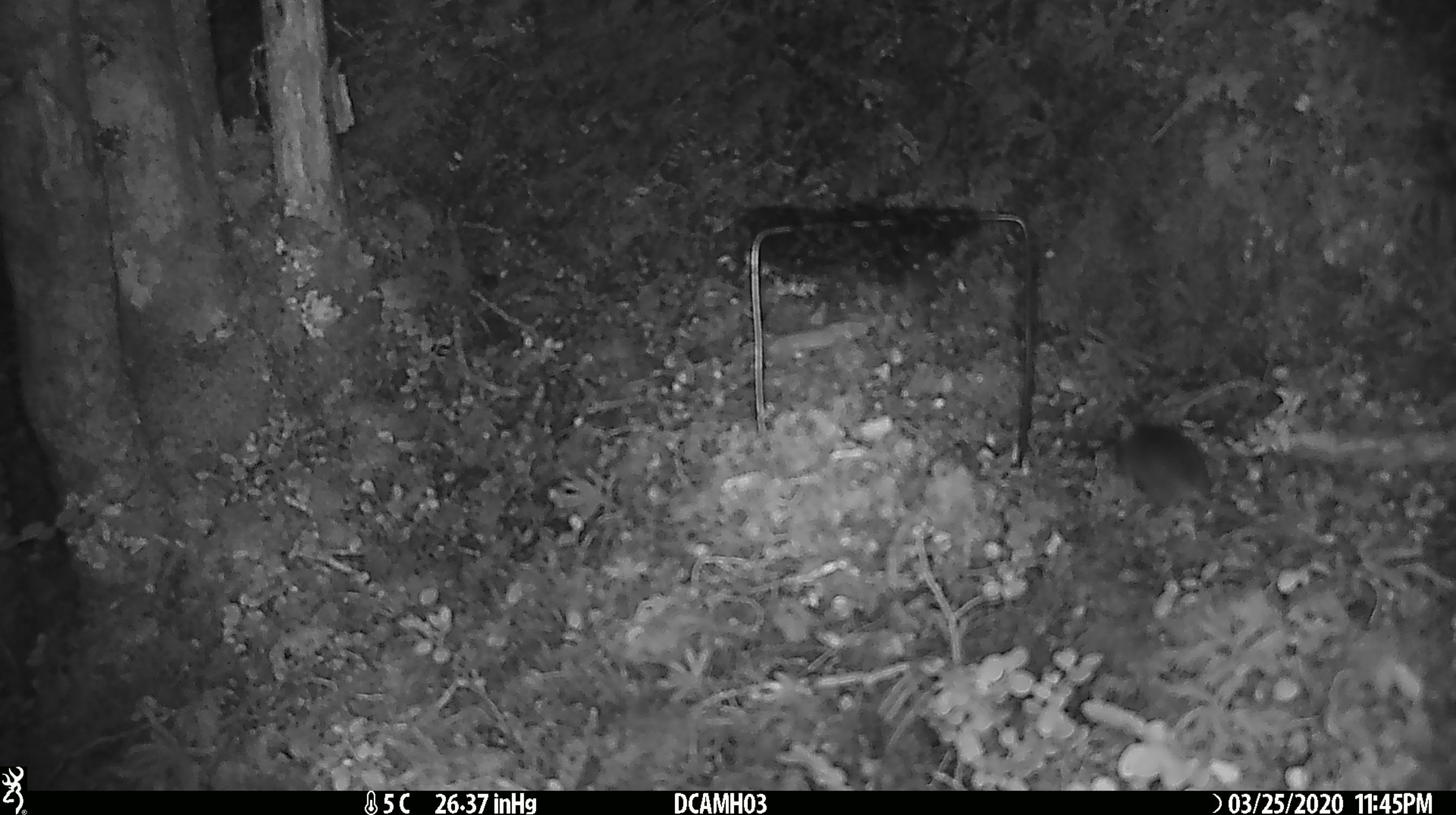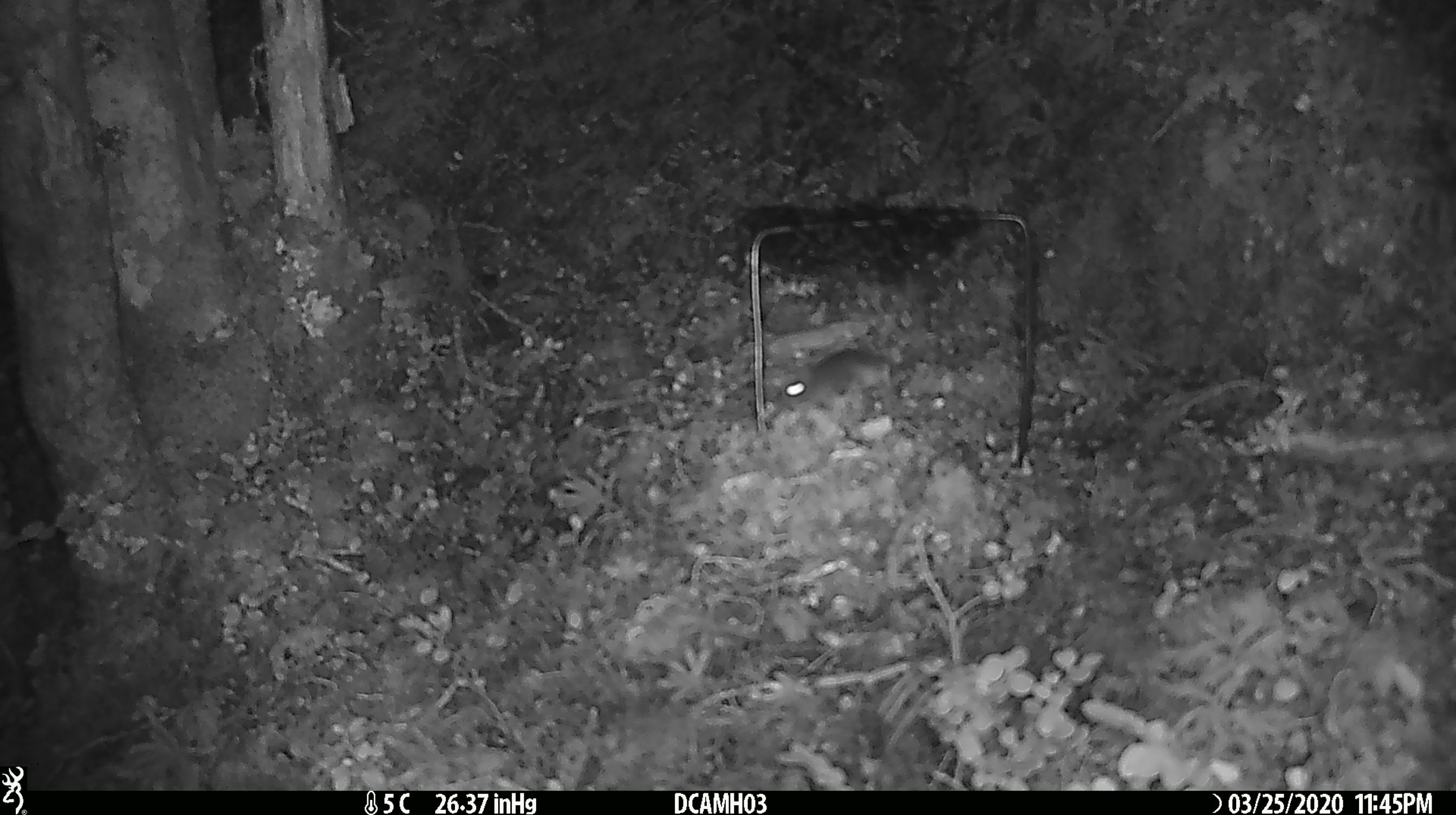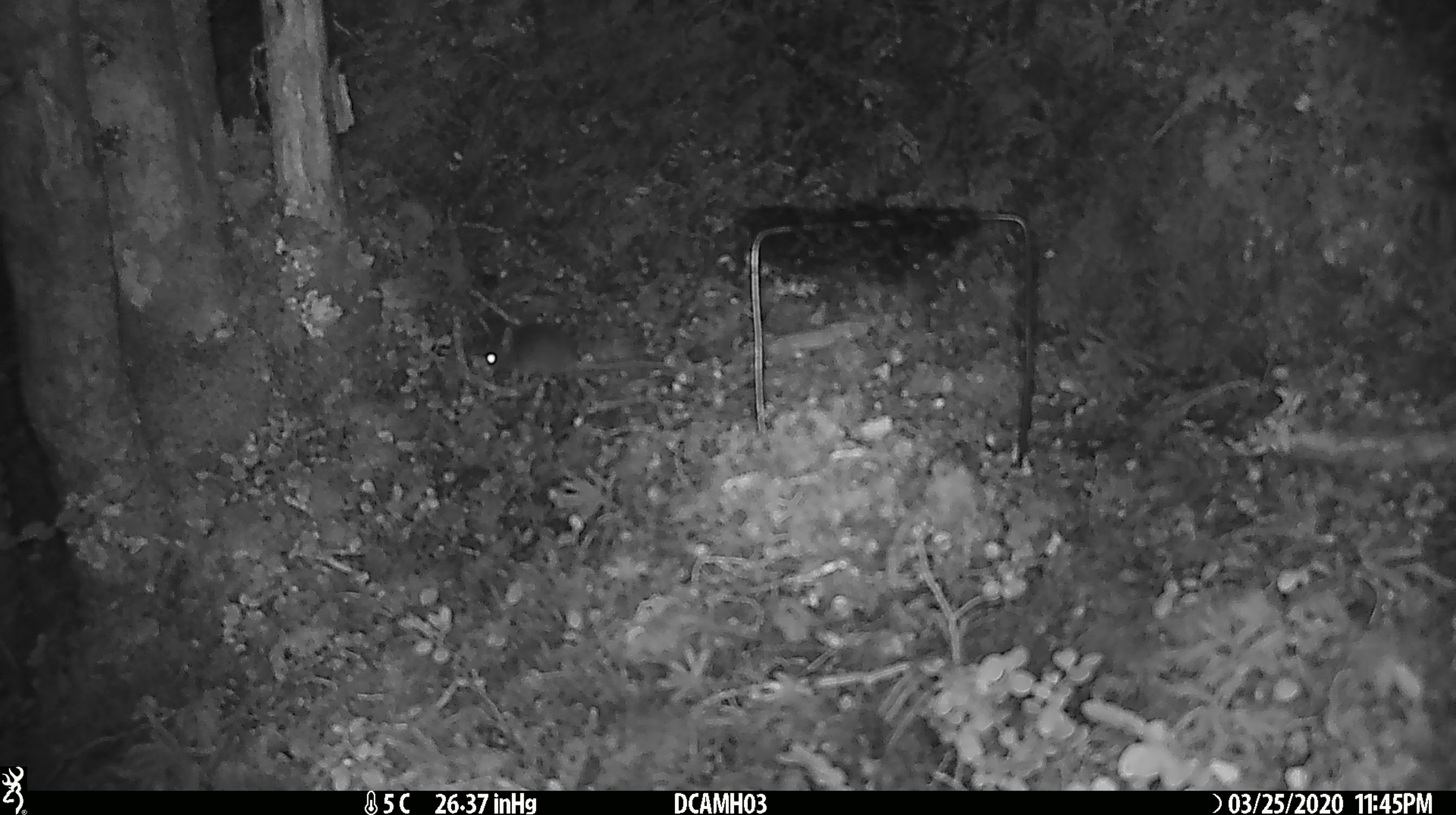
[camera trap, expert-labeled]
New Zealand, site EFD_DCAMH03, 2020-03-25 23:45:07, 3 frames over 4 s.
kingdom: Animalia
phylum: Chordata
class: Mammalia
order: Rodentia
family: Muridae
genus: Mus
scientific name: Mus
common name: mouse